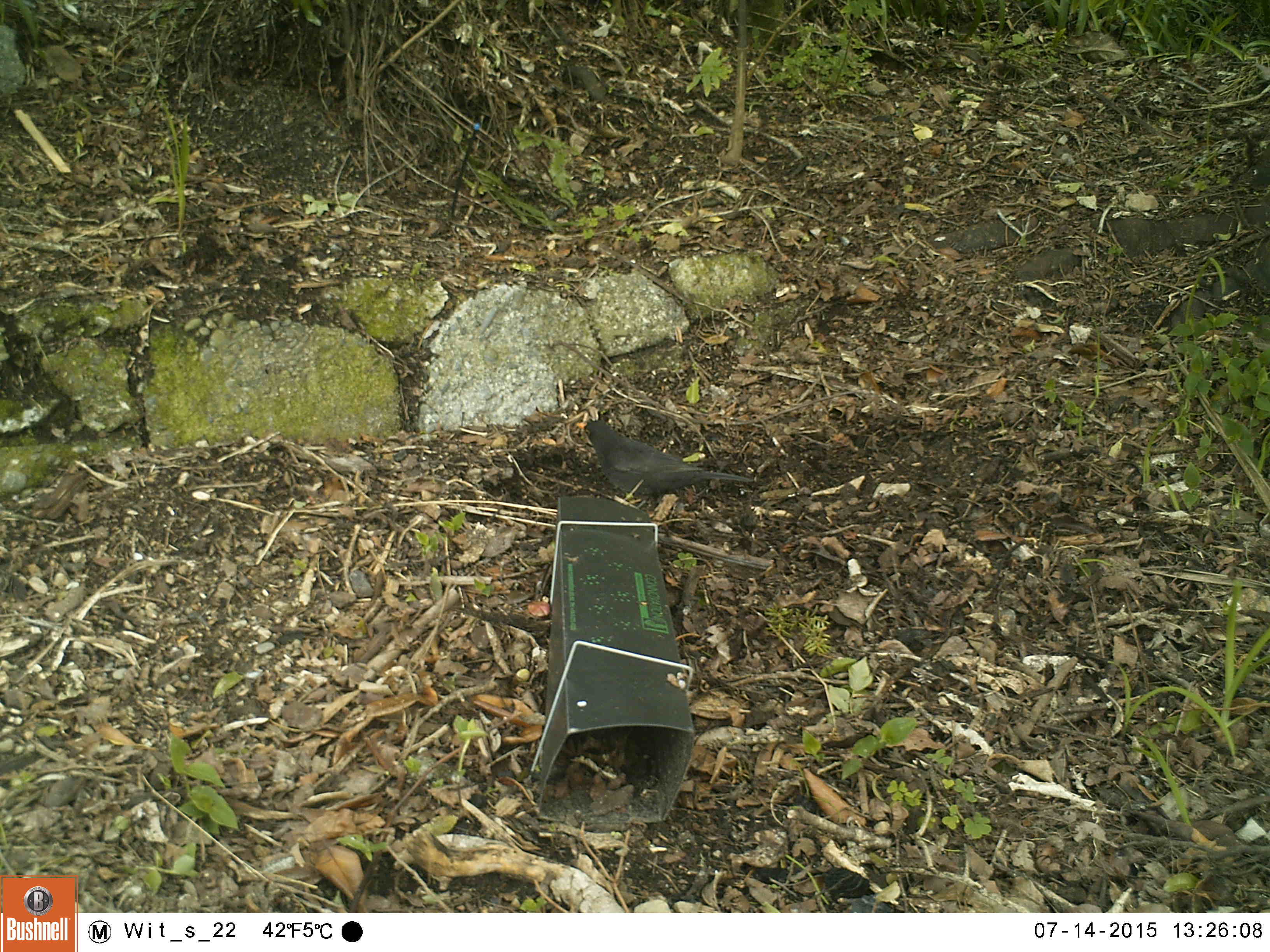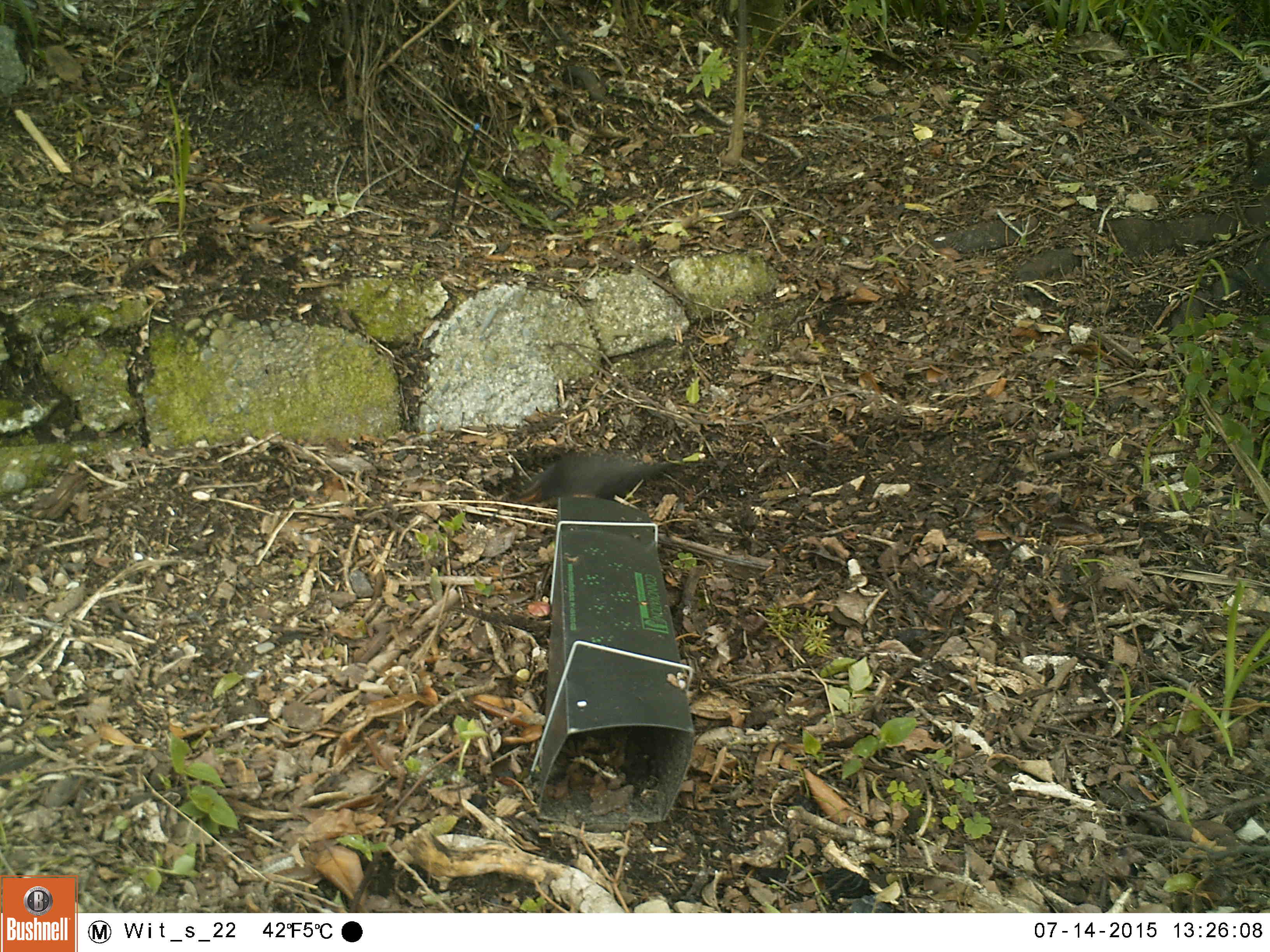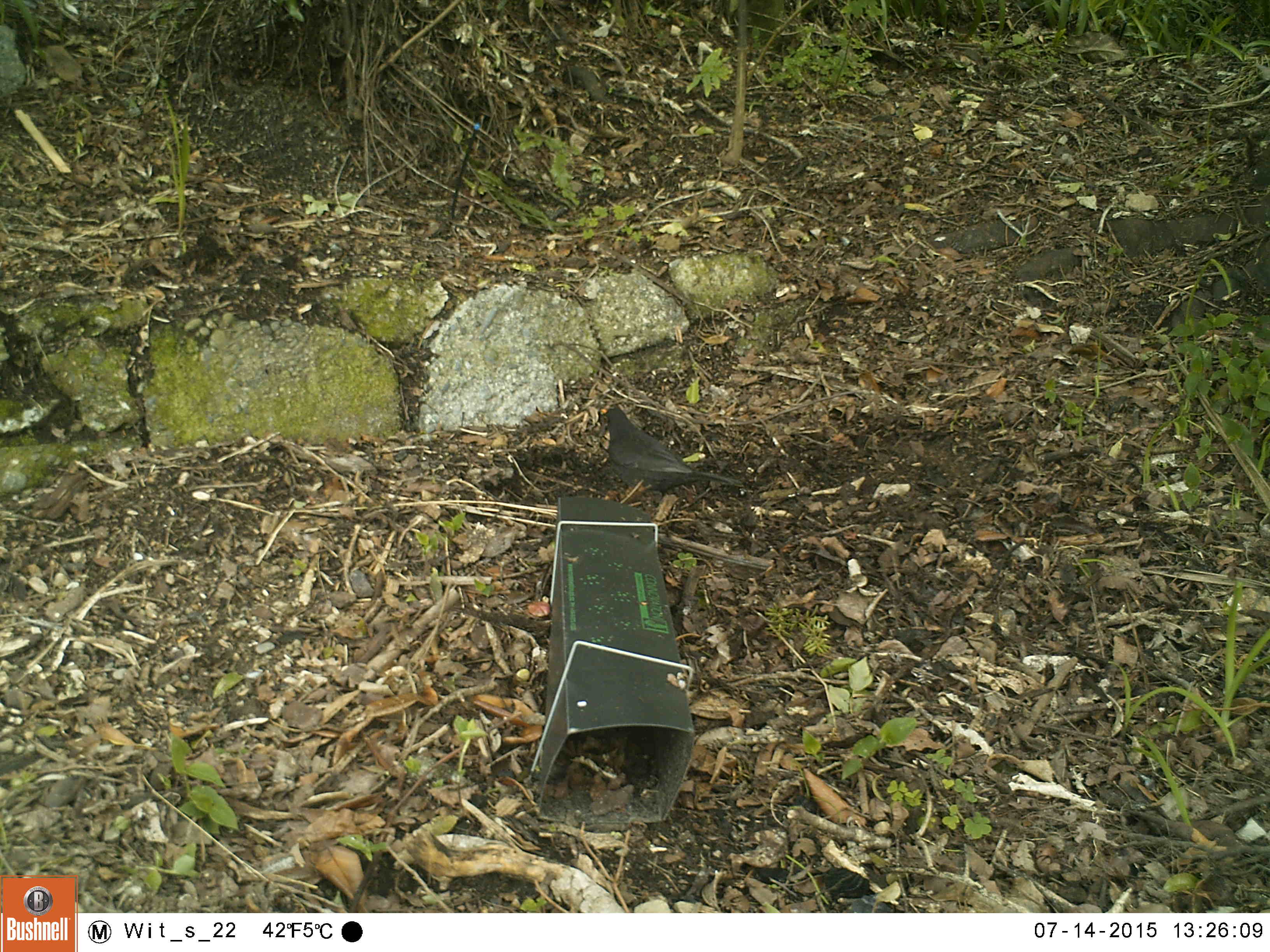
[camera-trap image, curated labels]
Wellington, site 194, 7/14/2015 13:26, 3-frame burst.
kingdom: Animalia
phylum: Chordata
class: Aves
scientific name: Aves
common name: bird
Bird (Aves).